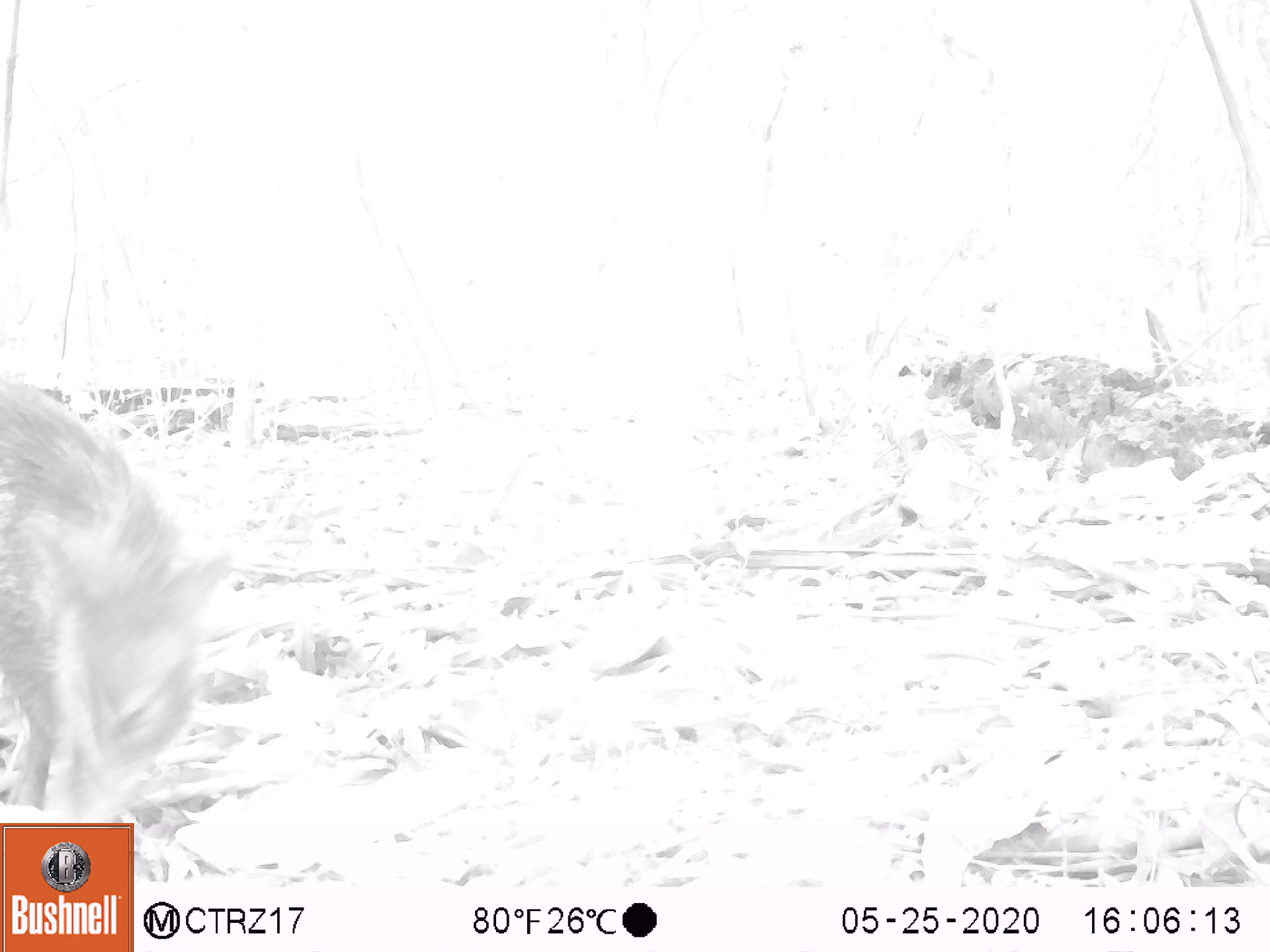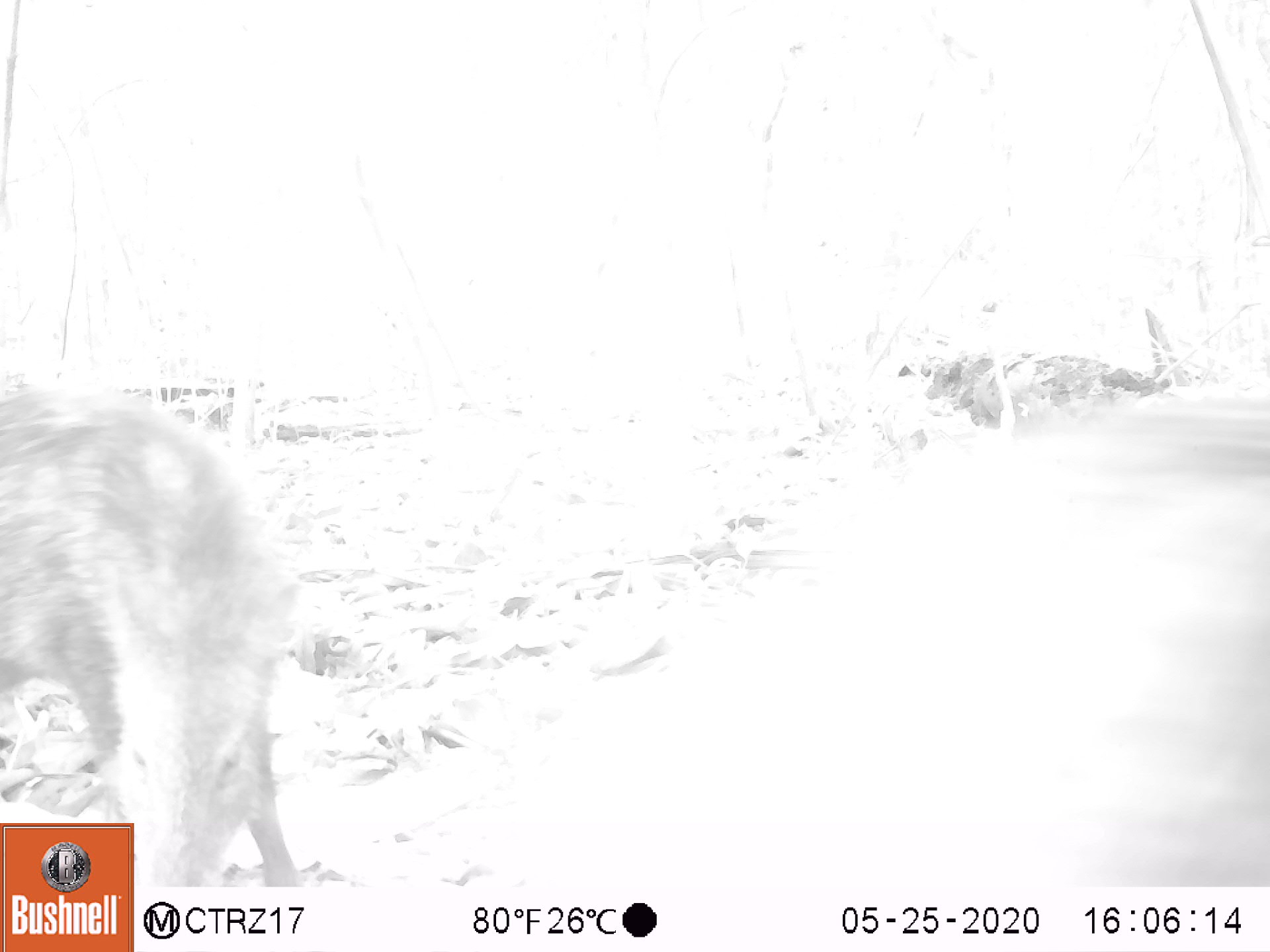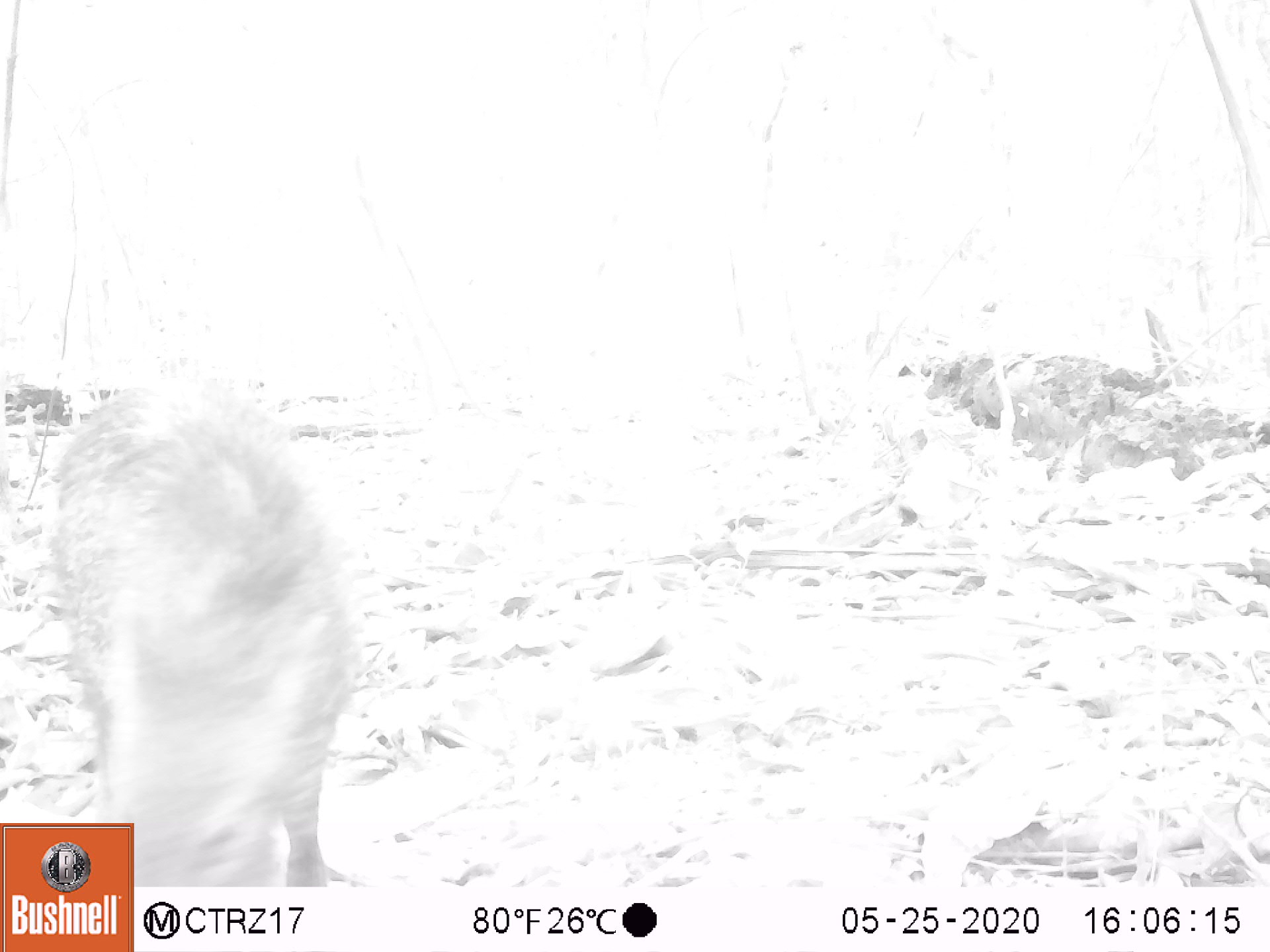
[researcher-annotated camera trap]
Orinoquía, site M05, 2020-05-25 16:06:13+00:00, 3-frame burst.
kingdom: Animalia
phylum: Chordata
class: Mammalia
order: Artiodactyla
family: Tayassuidae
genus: Pecari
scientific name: Pecari tajacu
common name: collared peccary